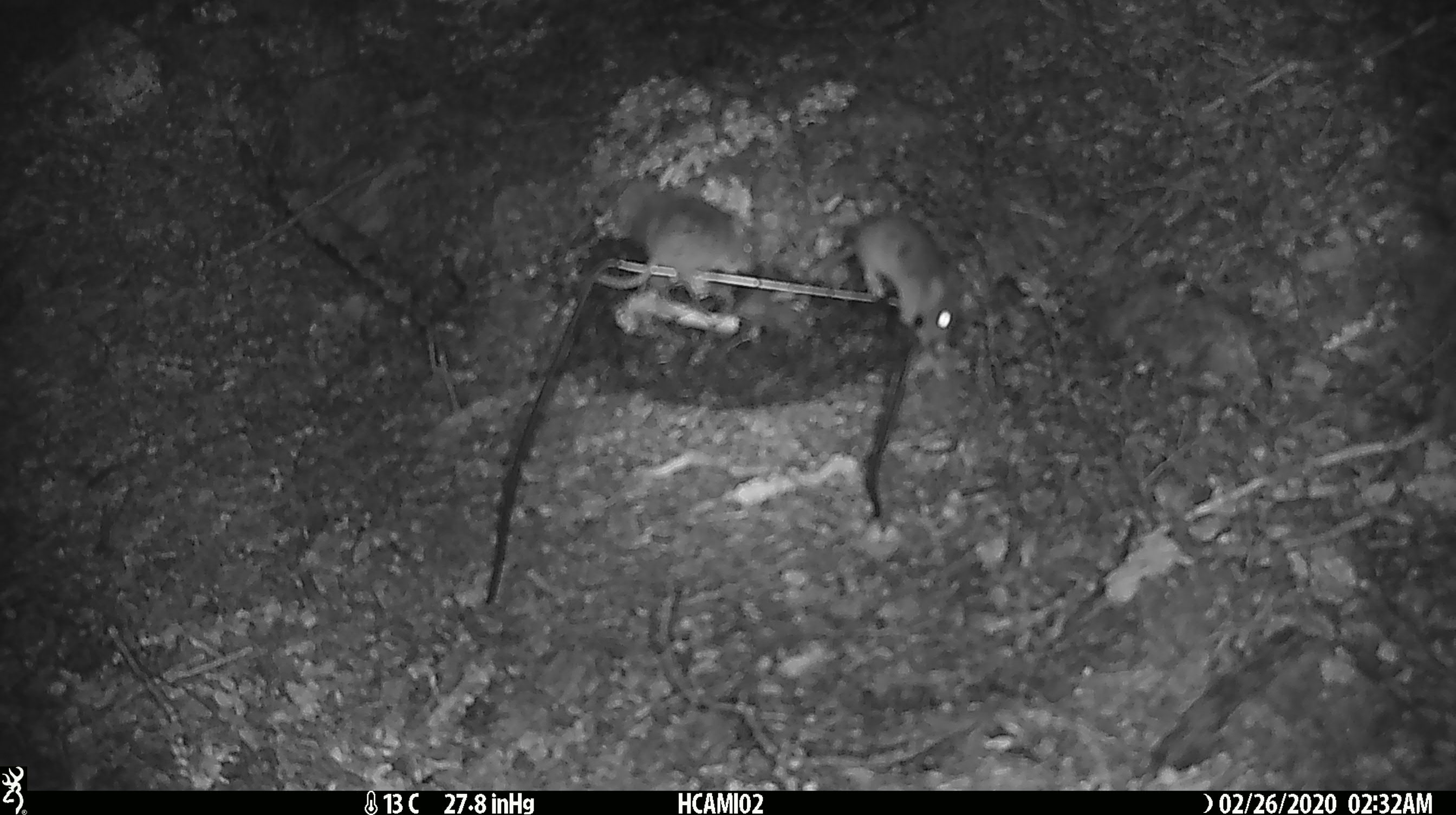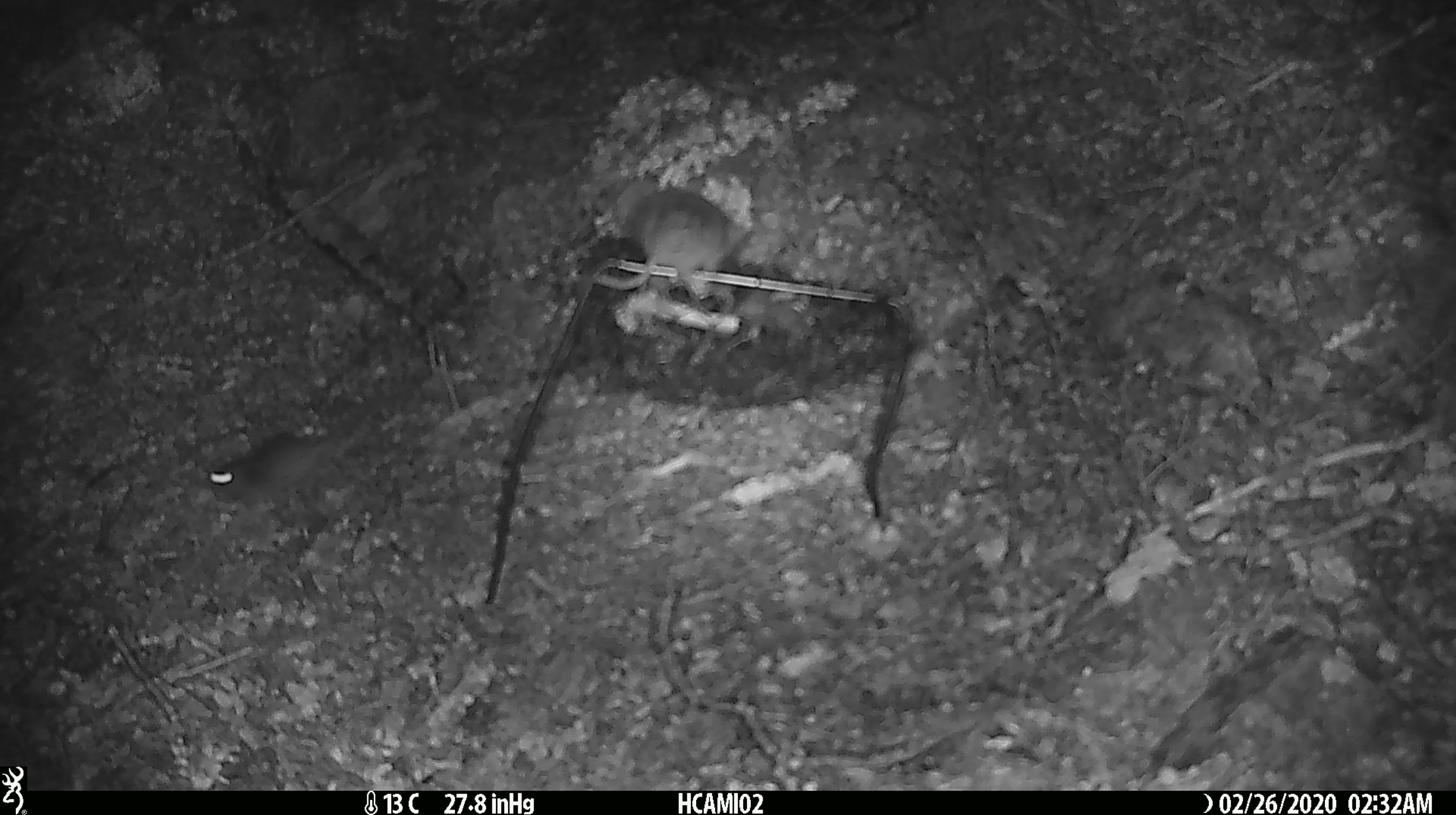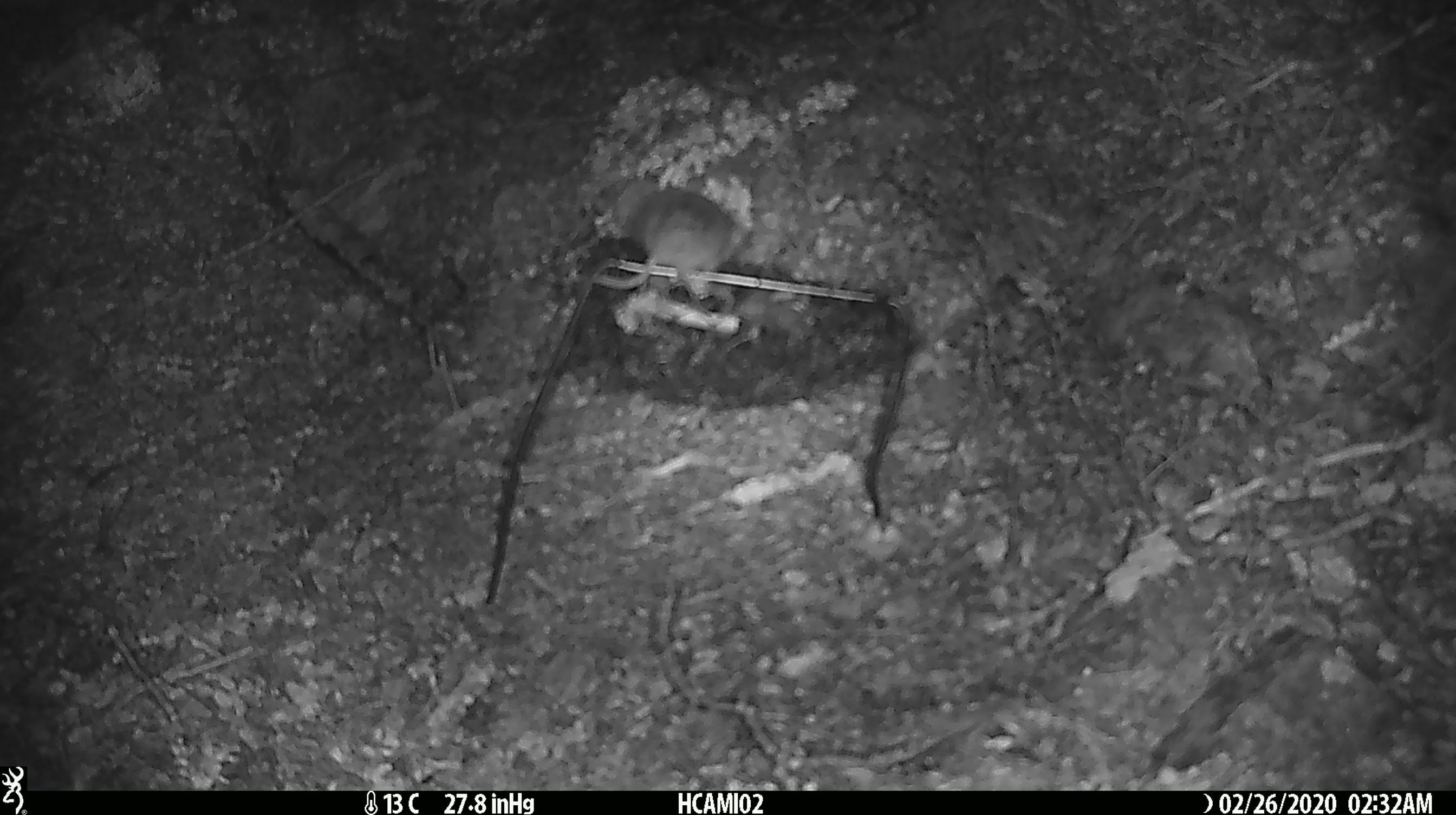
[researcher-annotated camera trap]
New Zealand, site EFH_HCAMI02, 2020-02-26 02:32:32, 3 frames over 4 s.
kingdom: Animalia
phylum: Chordata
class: Mammalia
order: Rodentia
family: Muridae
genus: Mus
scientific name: Mus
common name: mouse